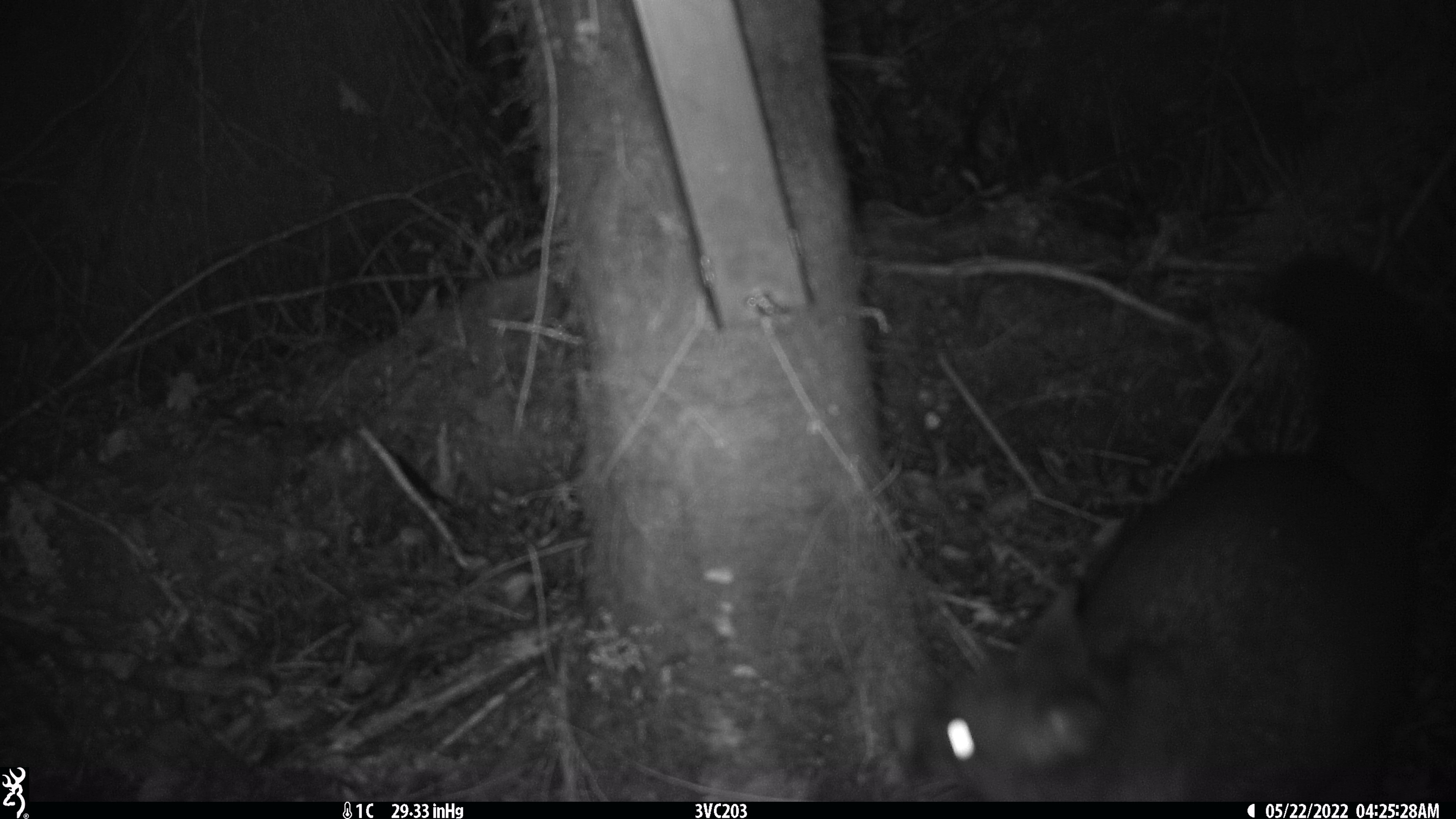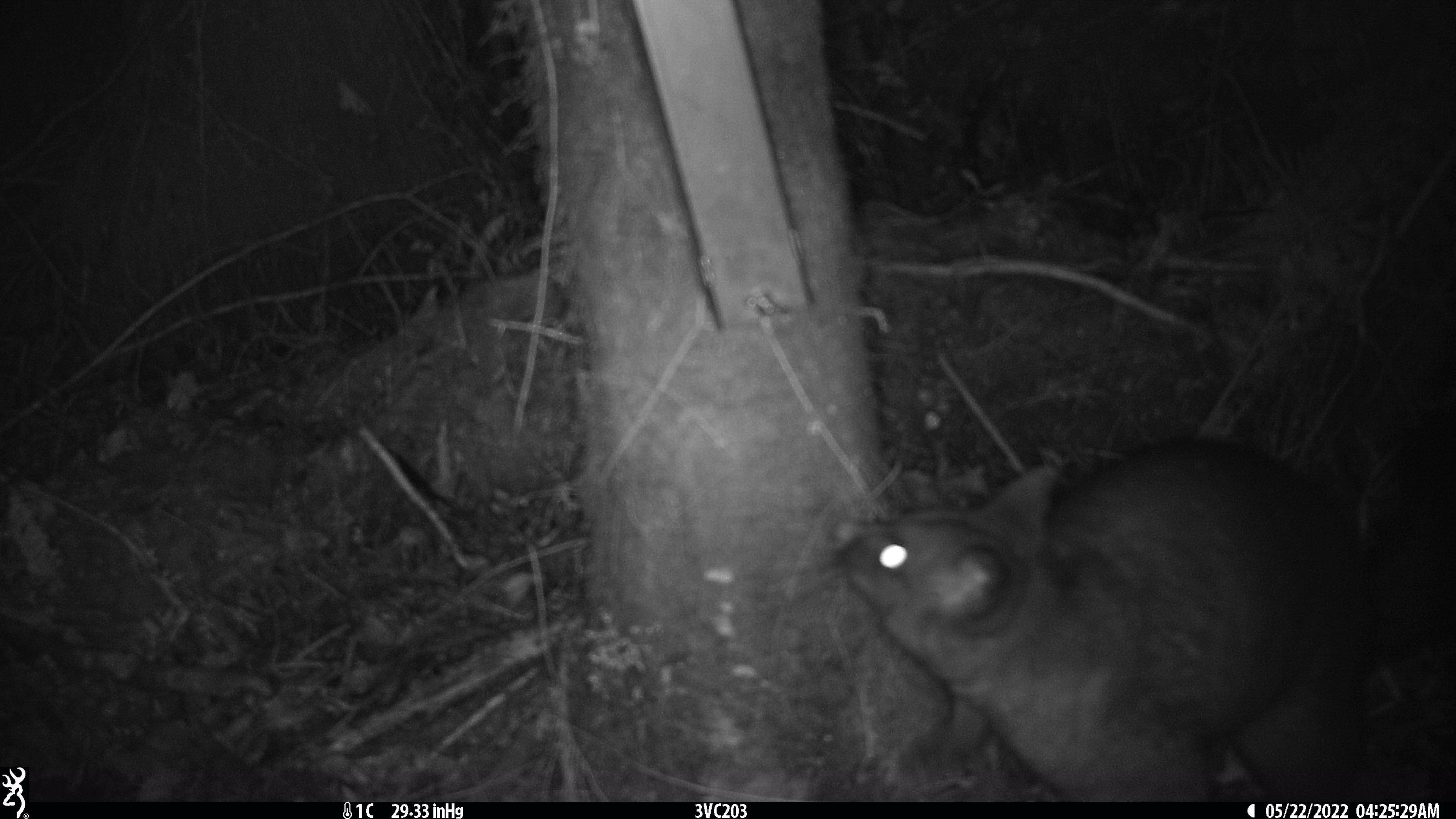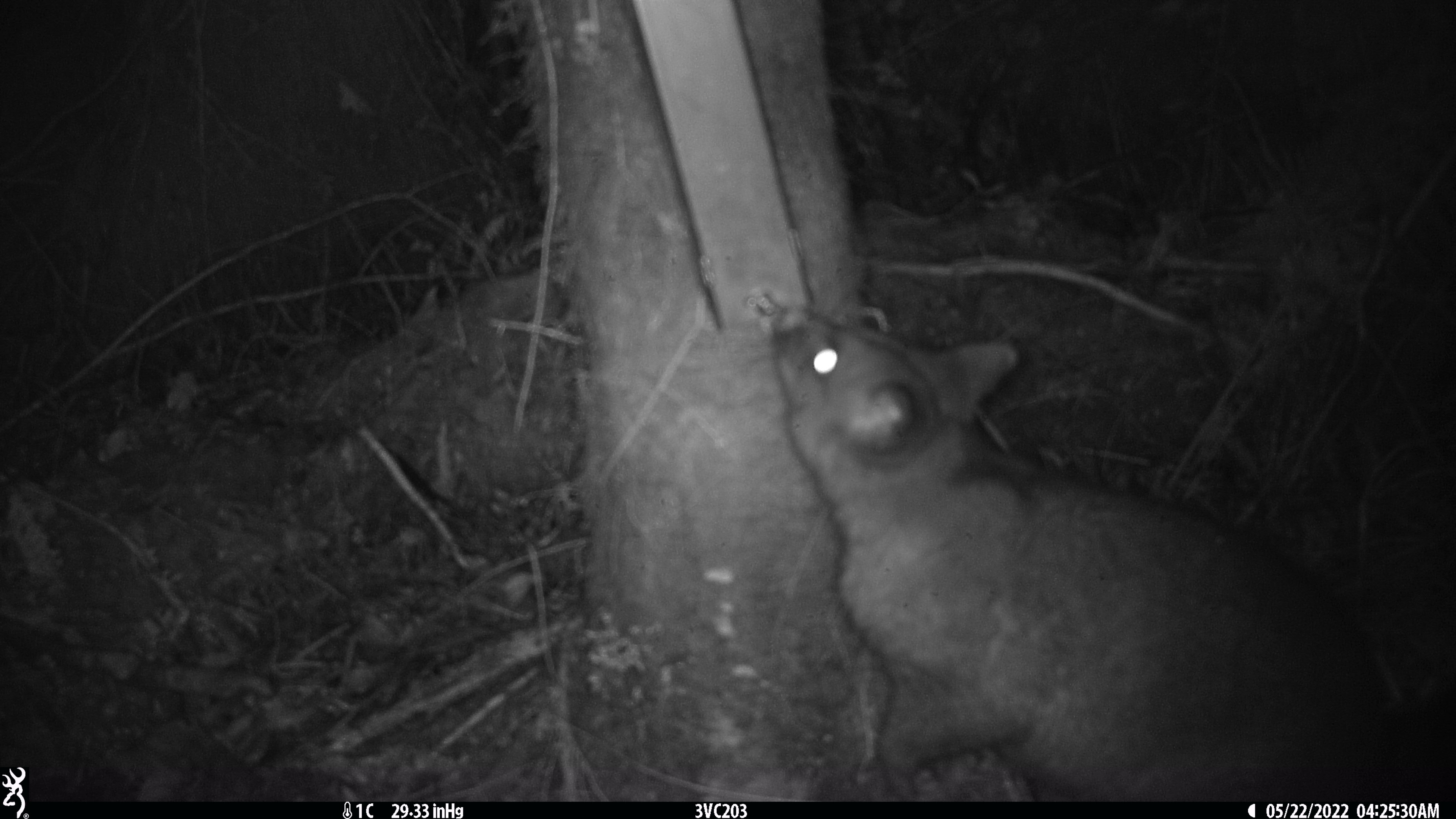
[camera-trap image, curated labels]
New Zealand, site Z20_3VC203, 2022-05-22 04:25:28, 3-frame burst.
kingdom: Animalia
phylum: Chordata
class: Mammalia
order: Diprotodontia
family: Phalangeridae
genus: Trichosurus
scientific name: Trichosurus vulpecula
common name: common brushtail possum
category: possum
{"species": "possum (common brushtail possum) (Trichosurus vulpecula)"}